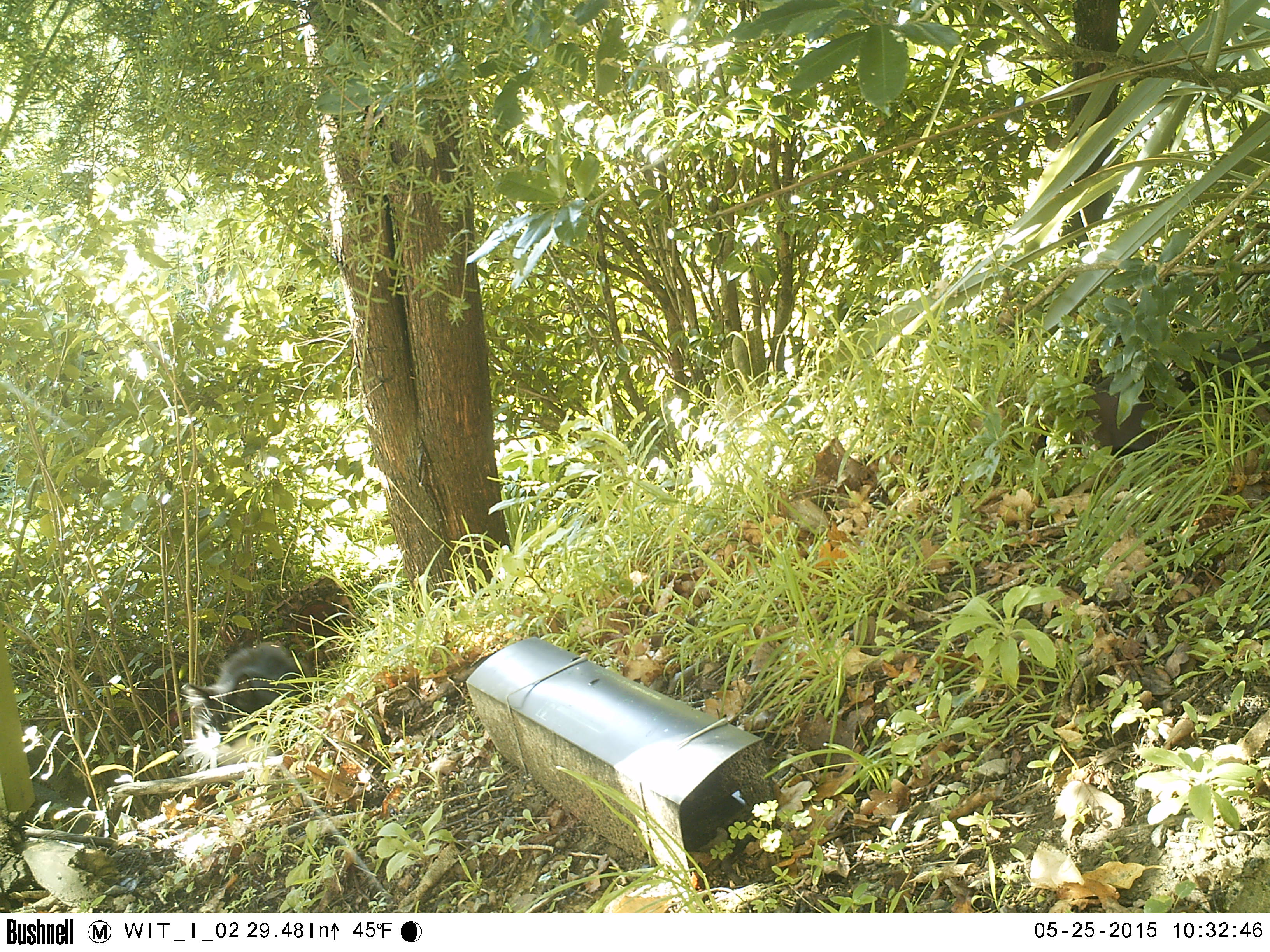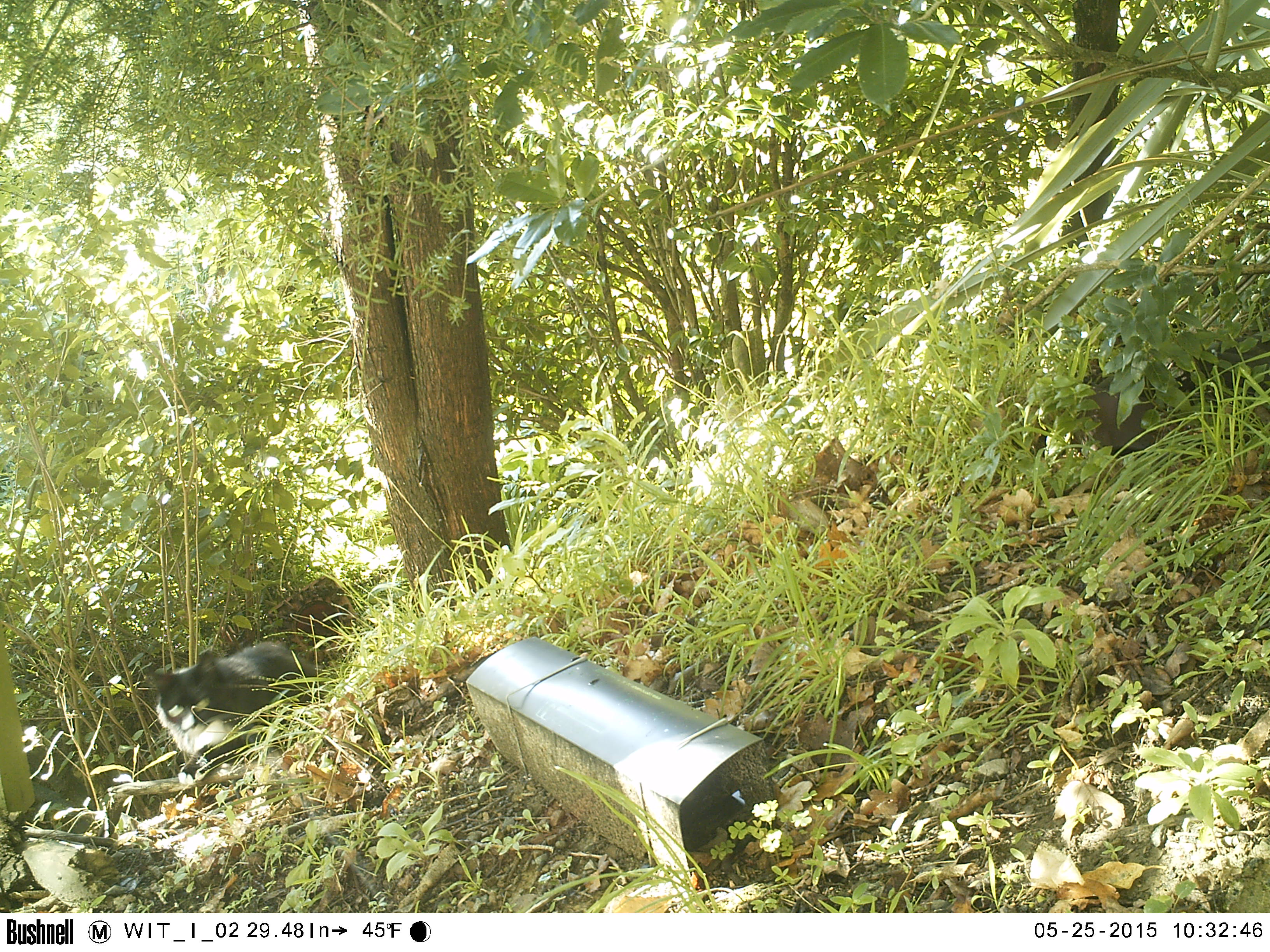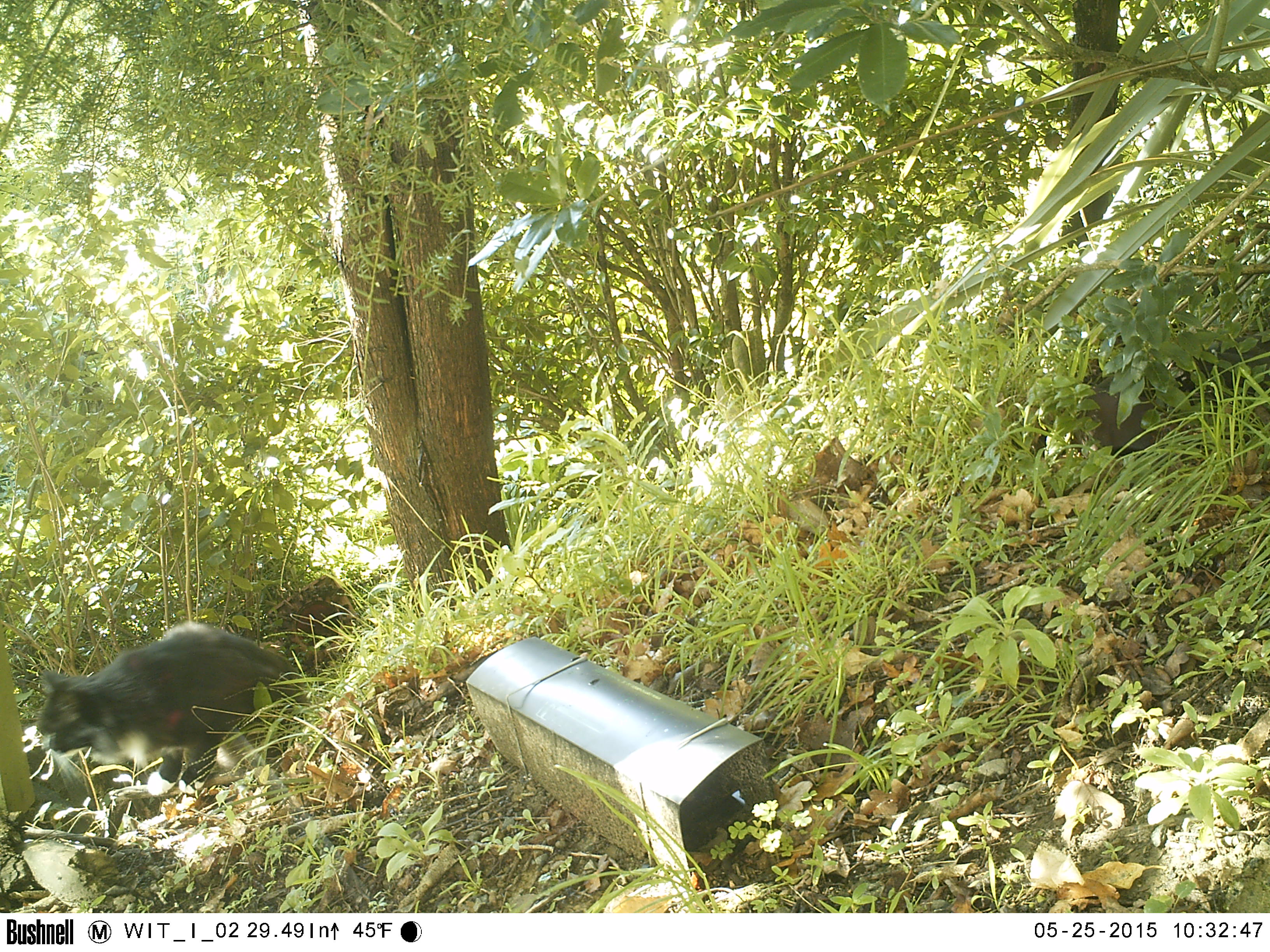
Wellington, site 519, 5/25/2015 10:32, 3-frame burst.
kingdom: Animalia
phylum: Chordata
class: Mammalia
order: Carnivora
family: Felidae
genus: Felis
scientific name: Felis catus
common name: cat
Cat (Felis catus).